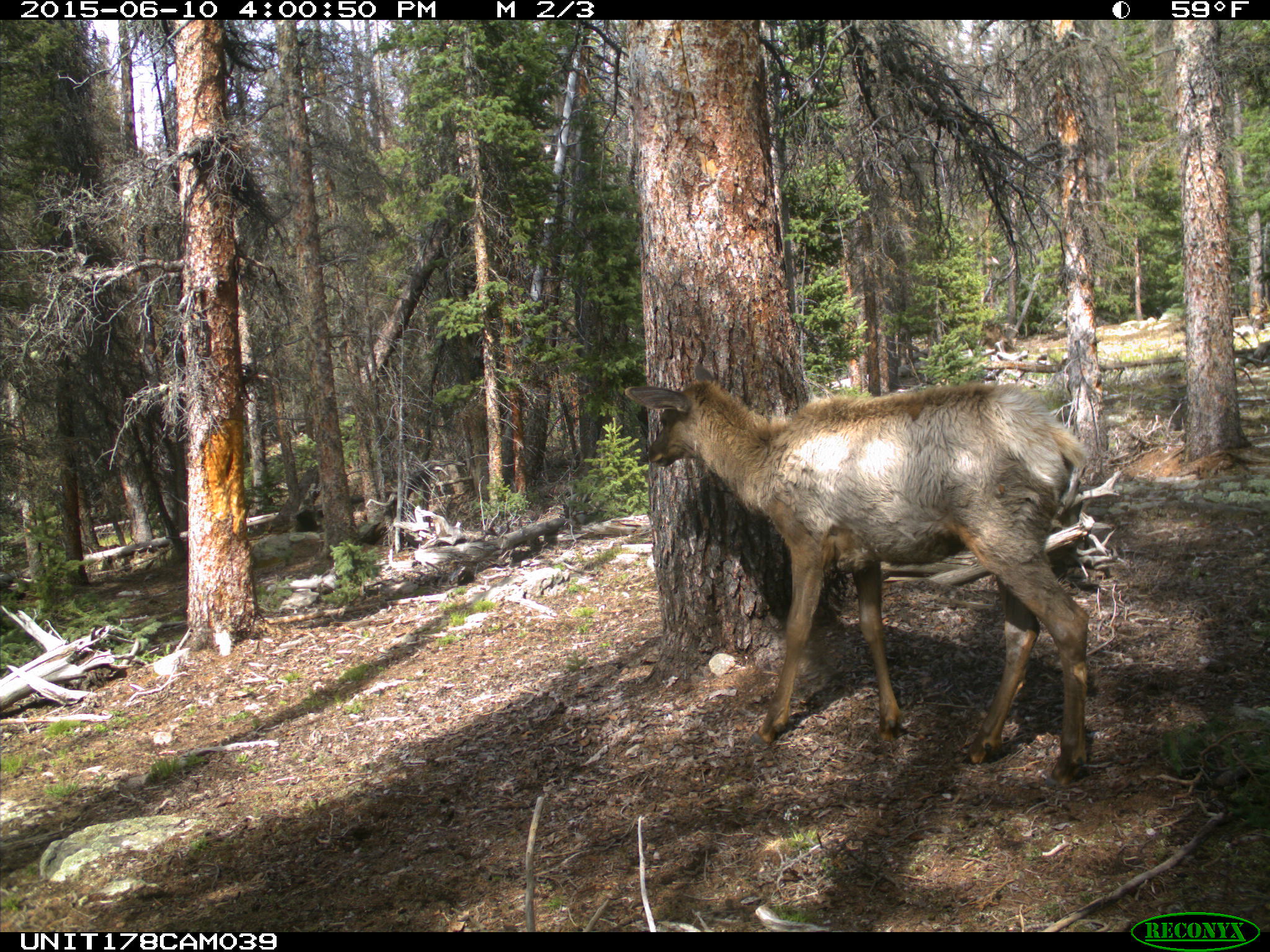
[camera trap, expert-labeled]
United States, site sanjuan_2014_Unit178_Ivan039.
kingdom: Animalia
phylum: Chordata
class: Mammalia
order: Artiodactyla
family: Cervidae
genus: Cervus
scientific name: Cervus elaphus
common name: red deer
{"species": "Cervus elaphus (red deer)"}